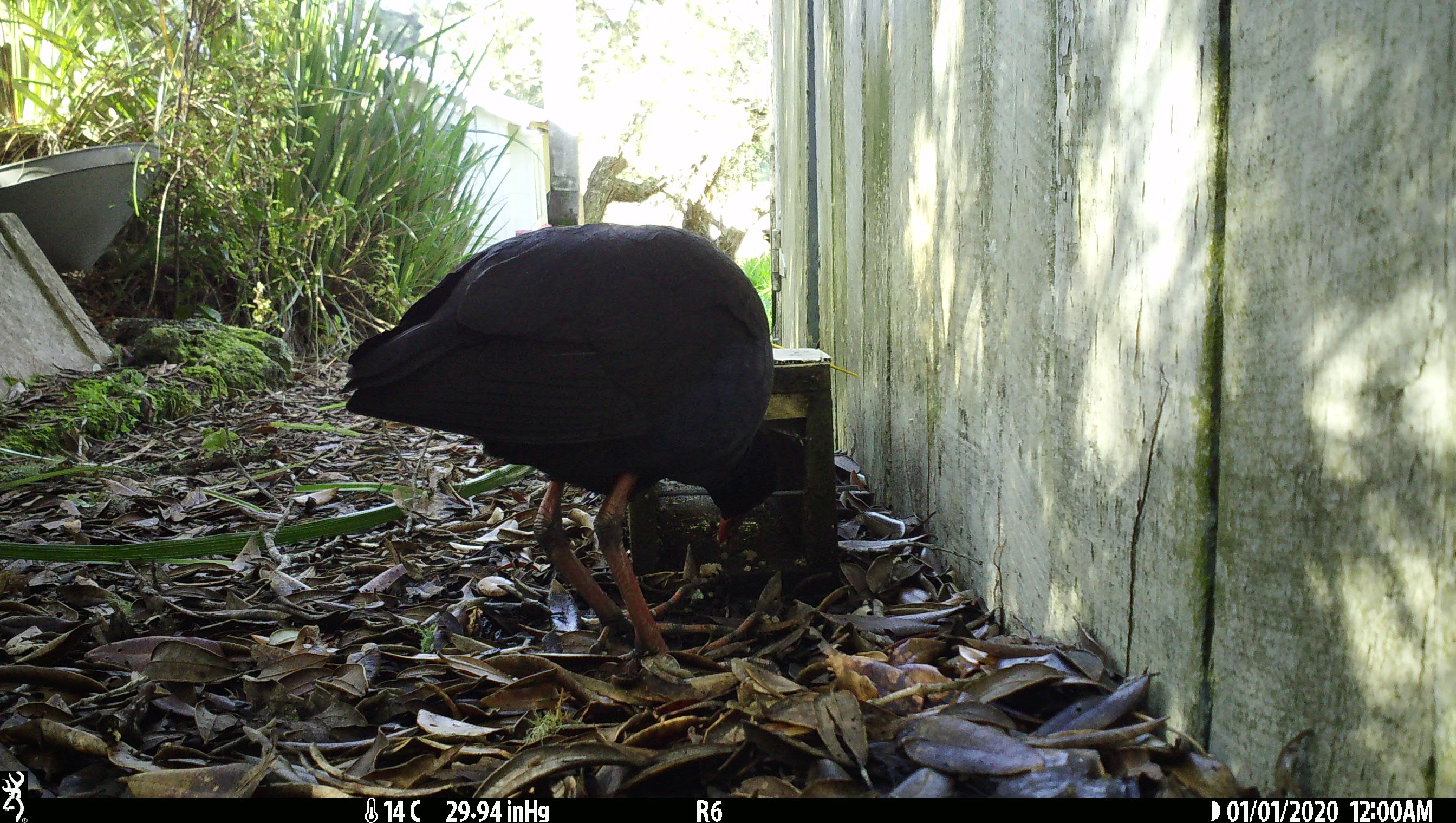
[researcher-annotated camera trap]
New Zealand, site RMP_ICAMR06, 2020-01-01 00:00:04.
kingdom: Animalia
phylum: Chordata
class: Aves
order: Gruiformes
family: Rallidae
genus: Porphyrio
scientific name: Porphyrio melanotus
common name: australasian swamphen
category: pukeko